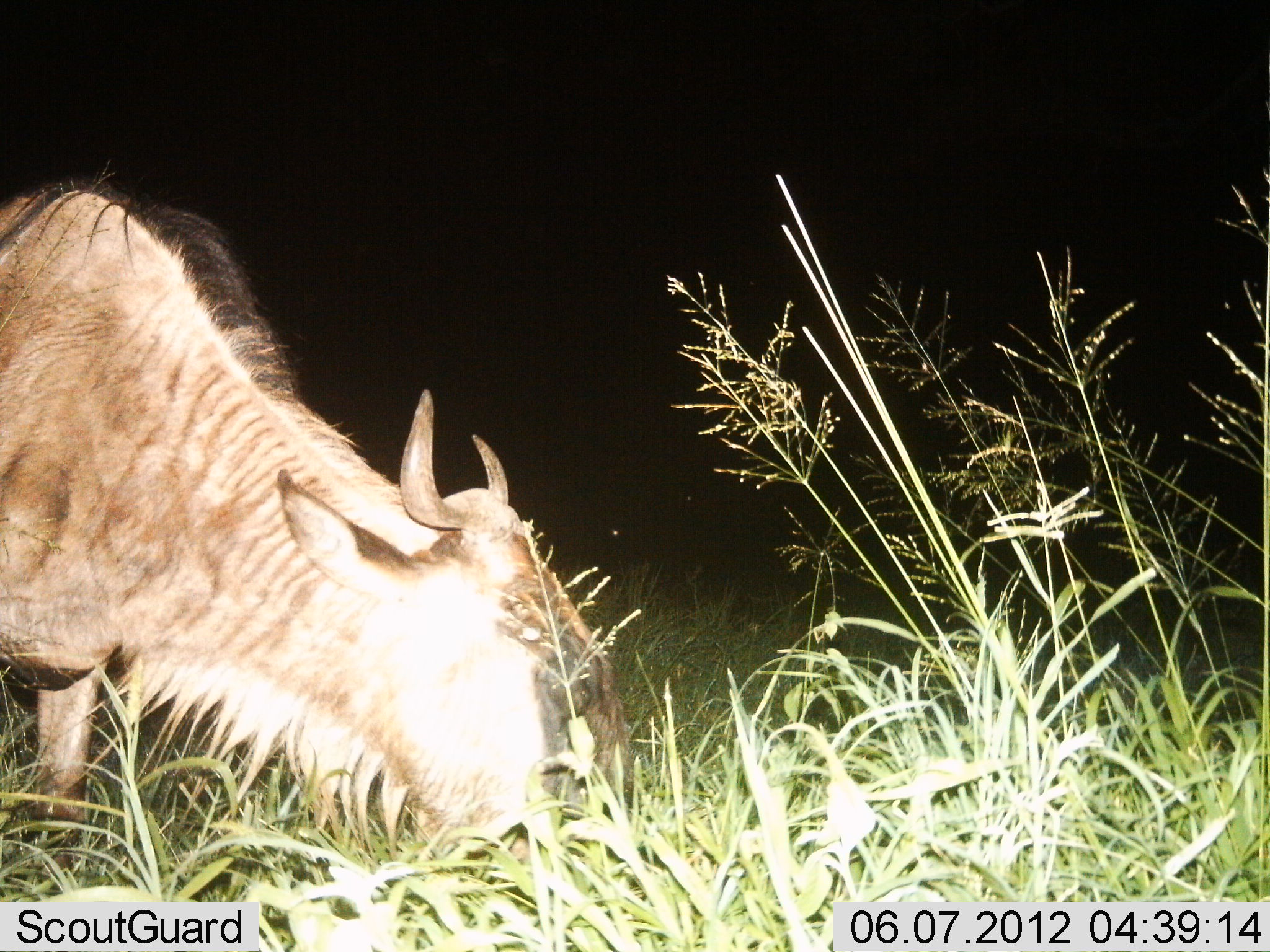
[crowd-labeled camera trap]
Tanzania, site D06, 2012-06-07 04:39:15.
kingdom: Animalia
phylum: Chordata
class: Mammalia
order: Artiodactyla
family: Bovidae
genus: Connochaetes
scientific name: Connochaetes taurinus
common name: blue wildebeest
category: wildebeest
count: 1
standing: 9%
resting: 0%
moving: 0%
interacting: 0%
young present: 0%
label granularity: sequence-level